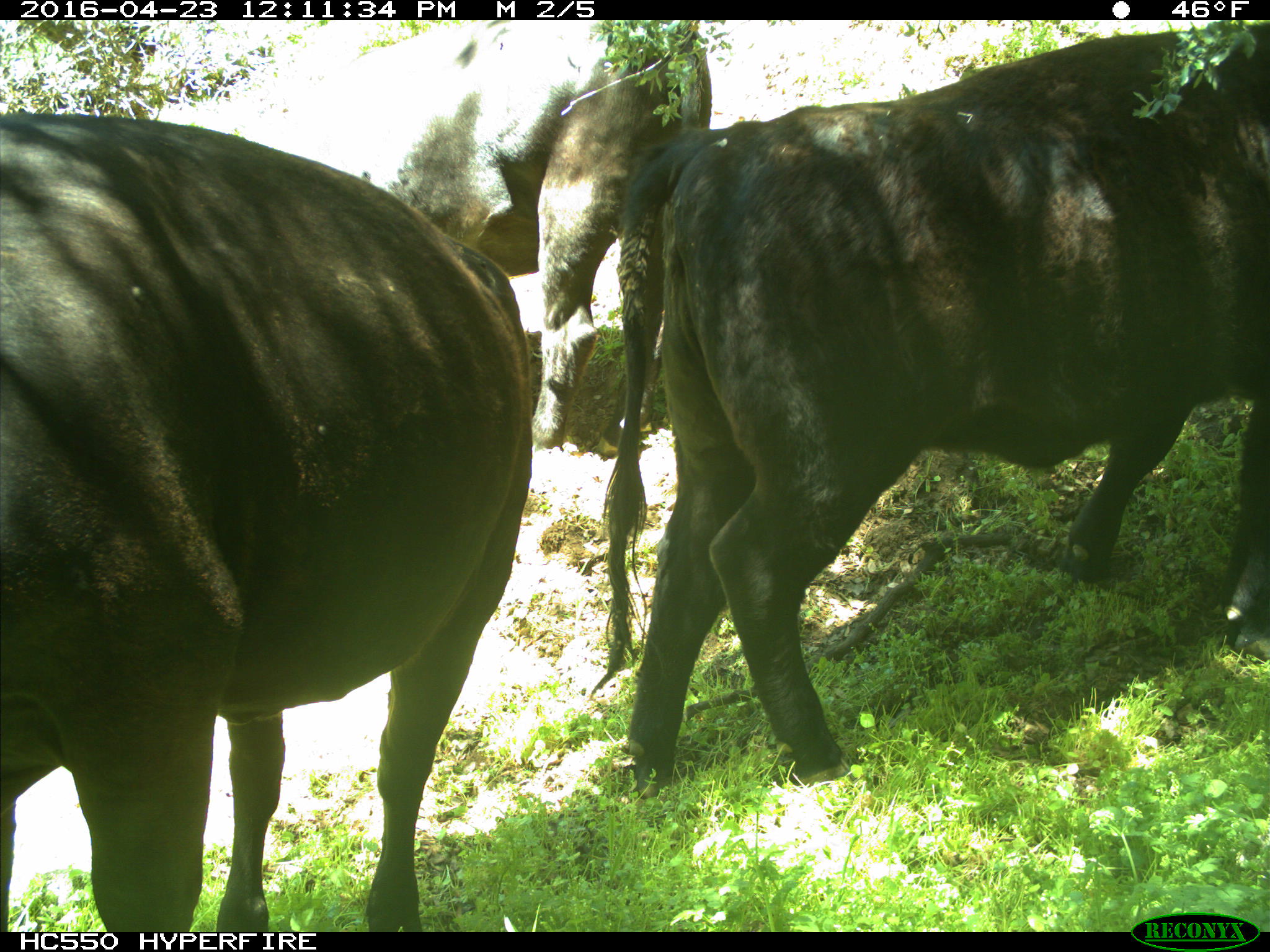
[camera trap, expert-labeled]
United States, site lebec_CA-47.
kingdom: Animalia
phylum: Chordata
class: Mammalia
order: Artiodactyla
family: Bovidae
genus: Bos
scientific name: Bos taurus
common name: domestic cow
Bos taurus (domestic cow).